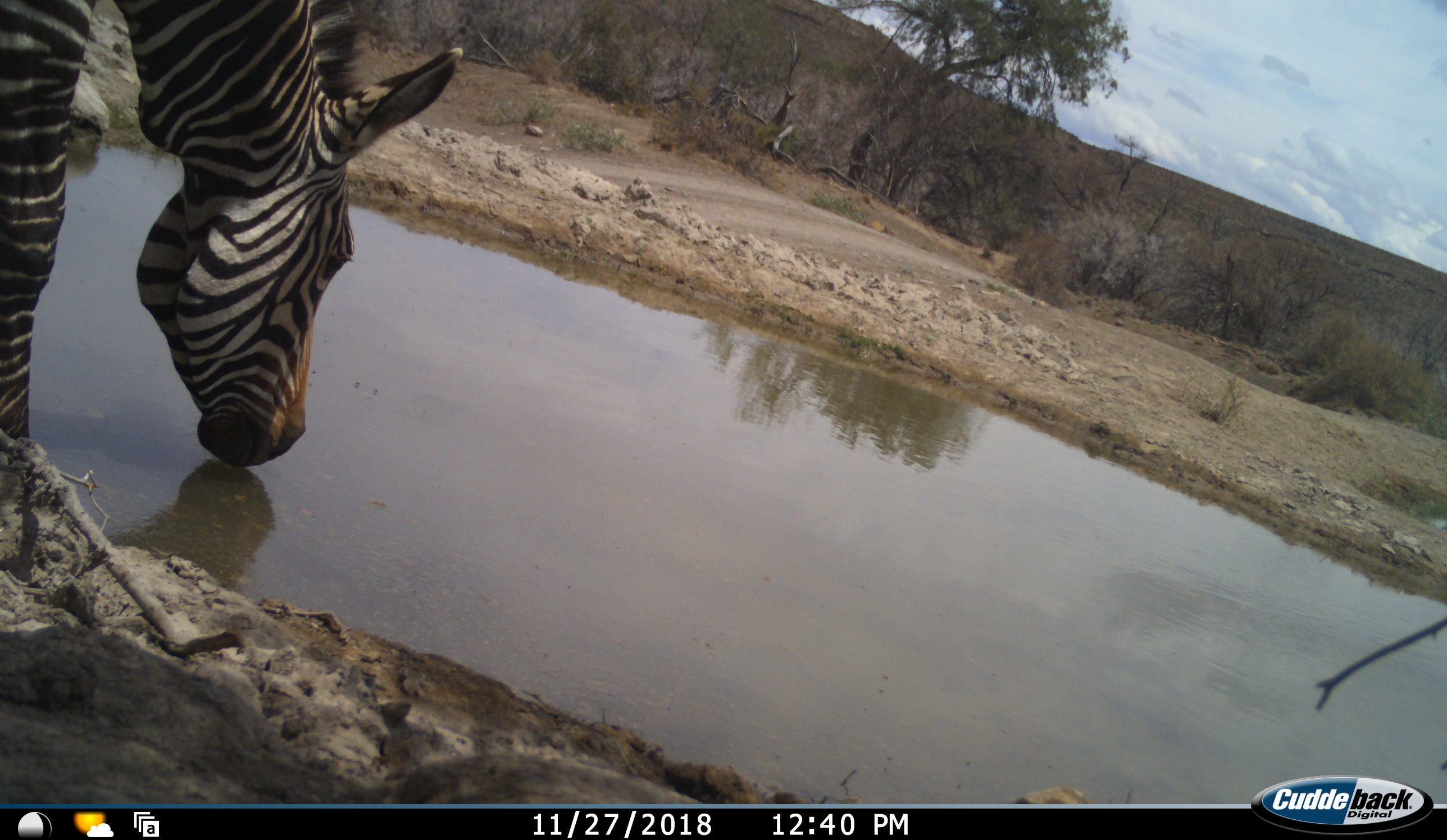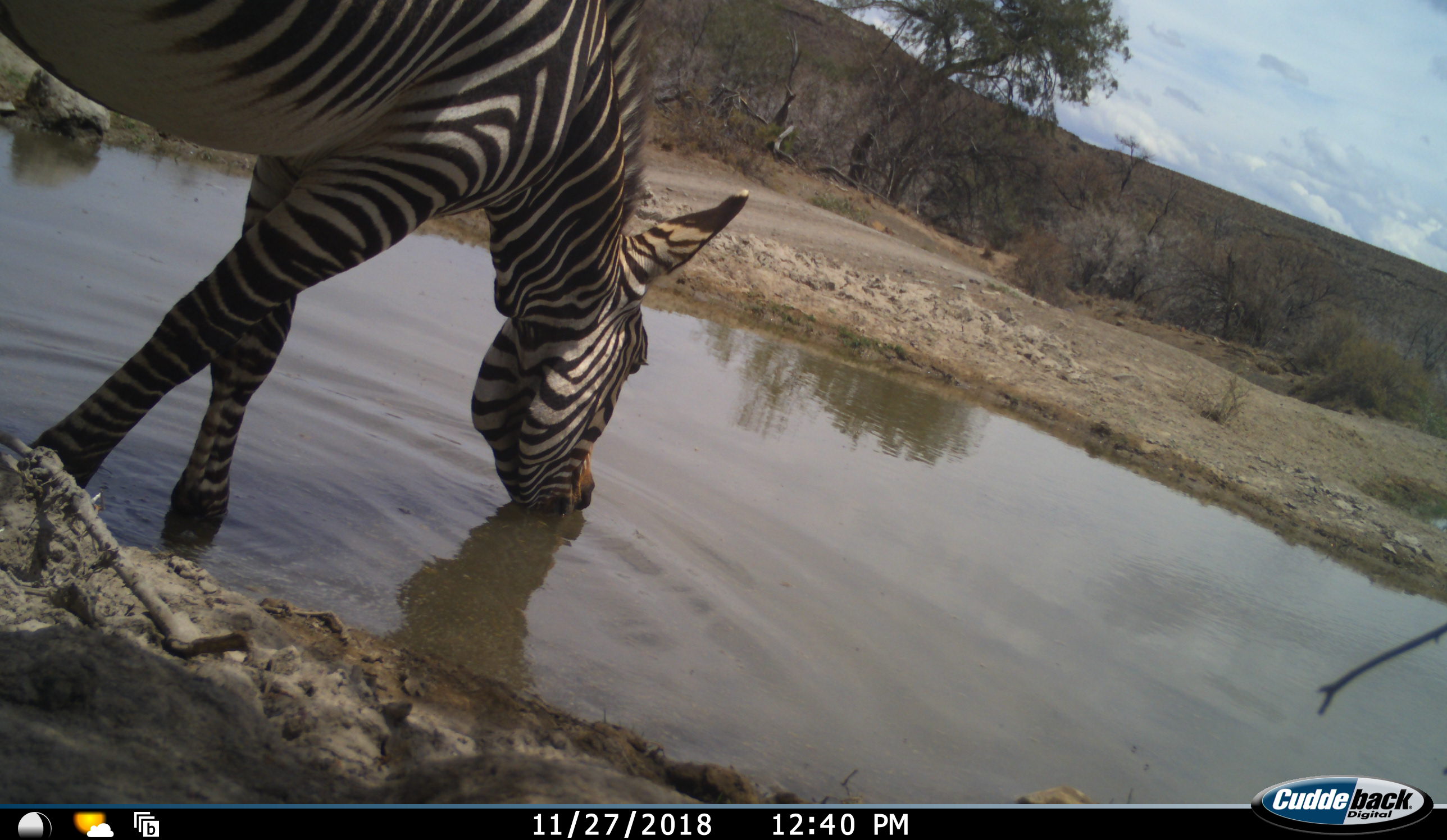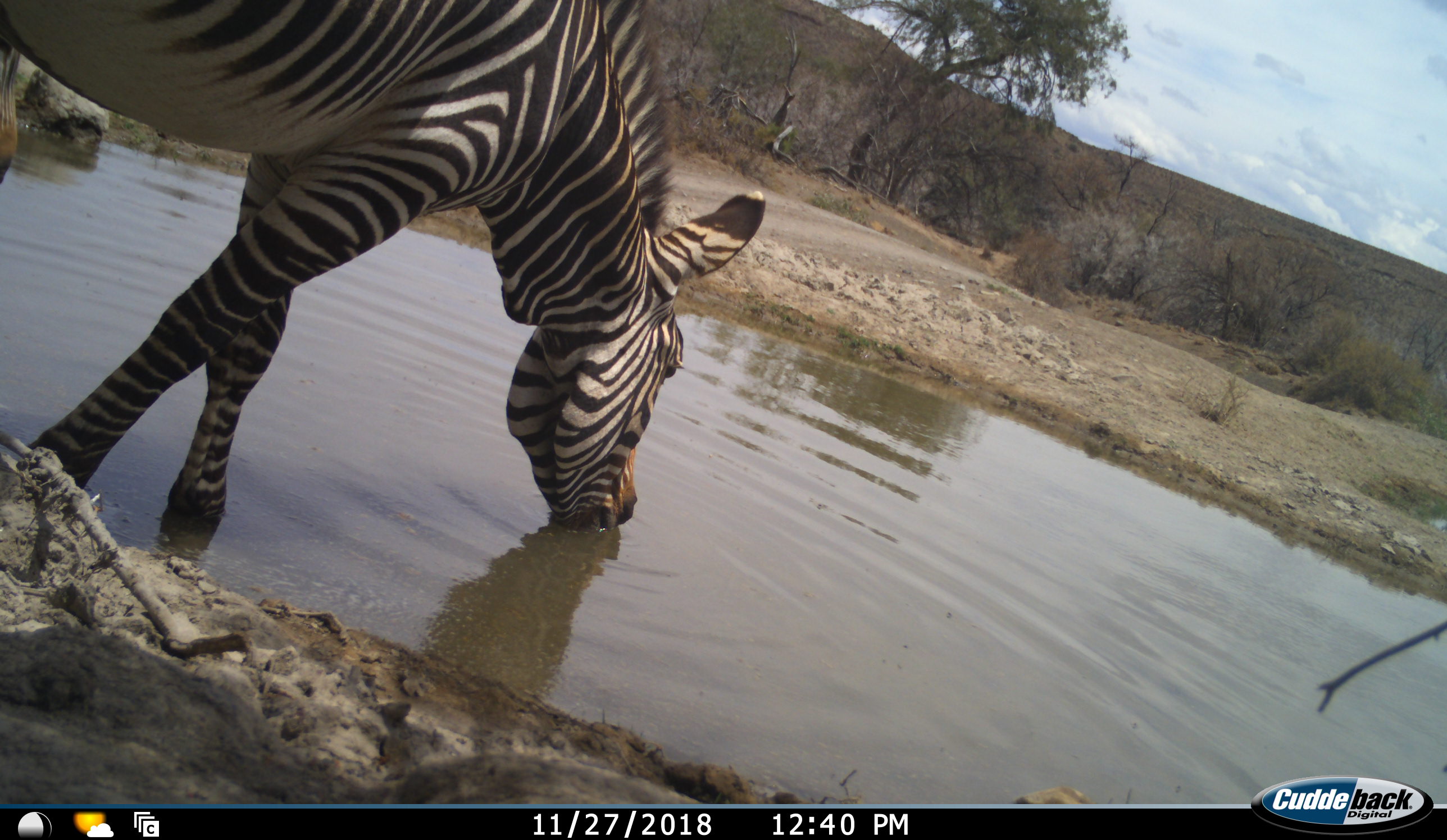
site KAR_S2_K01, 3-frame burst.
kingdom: Animalia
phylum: Chordata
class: Mammalia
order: Perissodactyla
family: Equidae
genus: Equus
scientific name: Equus zebra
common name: mountain zebra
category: zebramountain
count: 1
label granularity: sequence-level